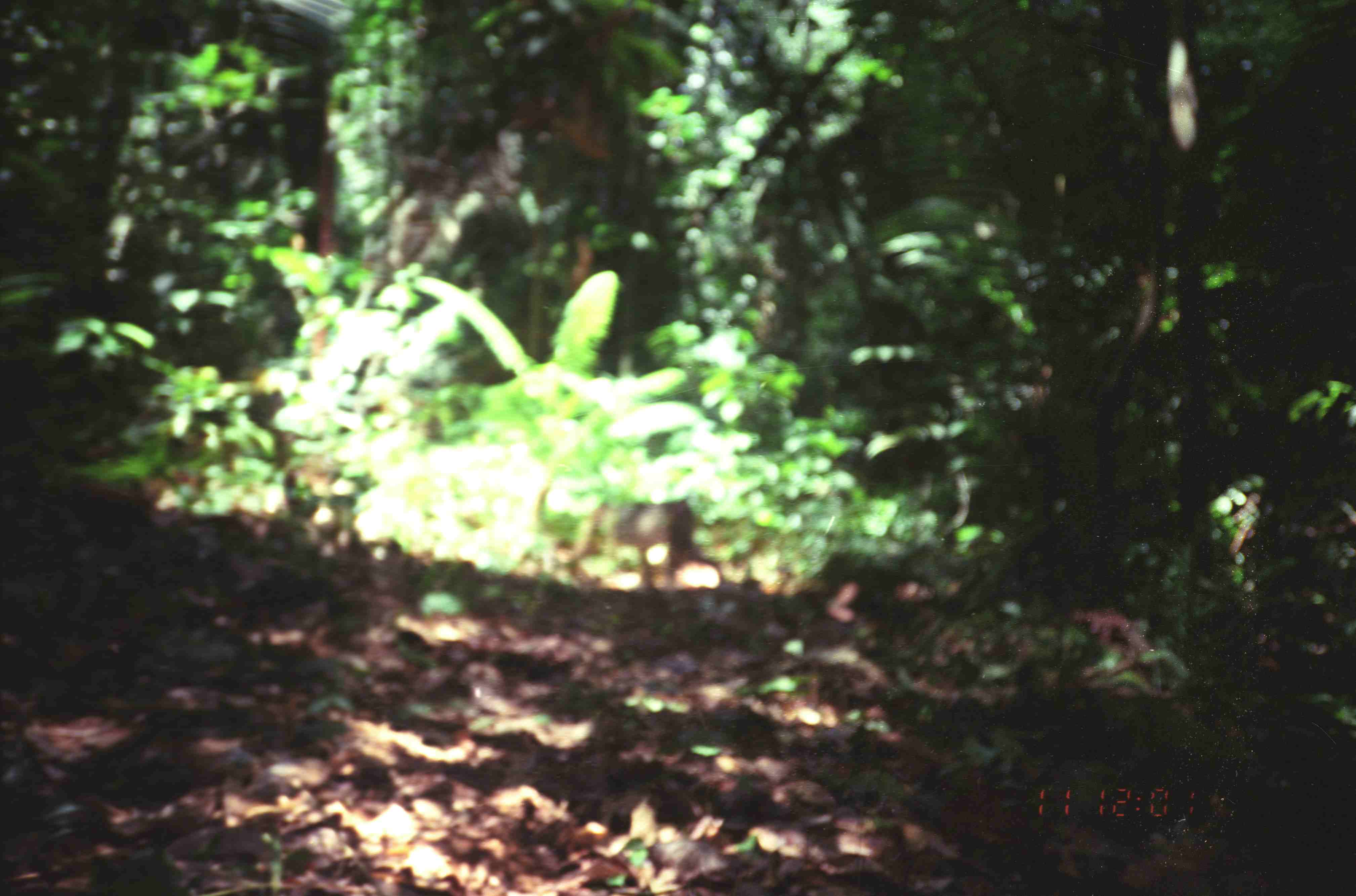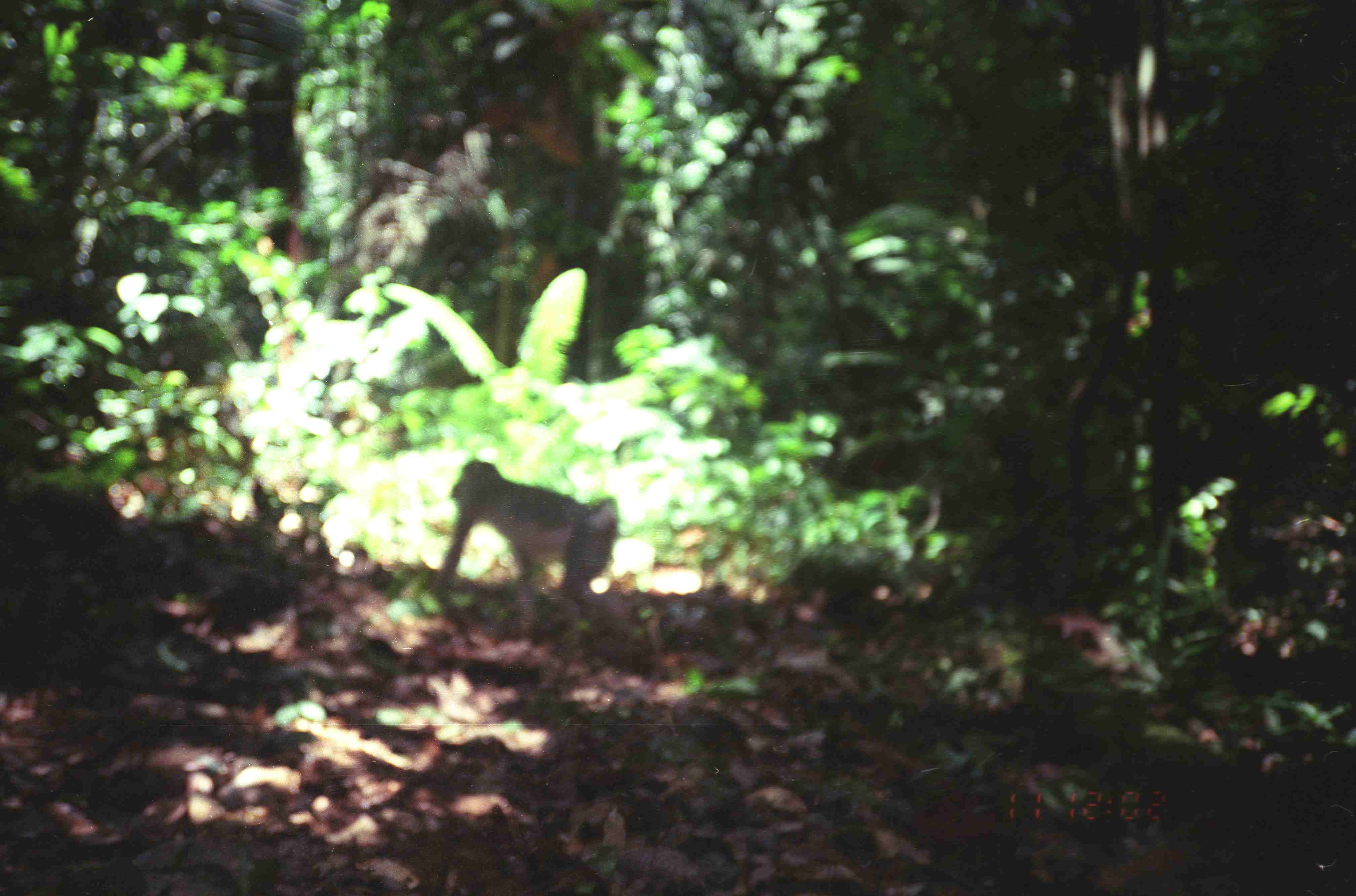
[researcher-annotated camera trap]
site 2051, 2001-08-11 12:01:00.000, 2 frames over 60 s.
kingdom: Animalia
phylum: Chordata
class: Mammalia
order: Primates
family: Cercopithecidae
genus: Macaca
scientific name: Macaca nemestrina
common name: southern pig-tailed macaque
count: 1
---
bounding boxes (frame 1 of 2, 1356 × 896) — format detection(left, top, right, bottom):
macaca nemestrina: detection(562, 491, 728, 602)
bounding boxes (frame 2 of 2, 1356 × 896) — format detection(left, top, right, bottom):
macaca nemestrina: detection(429, 458, 621, 628)